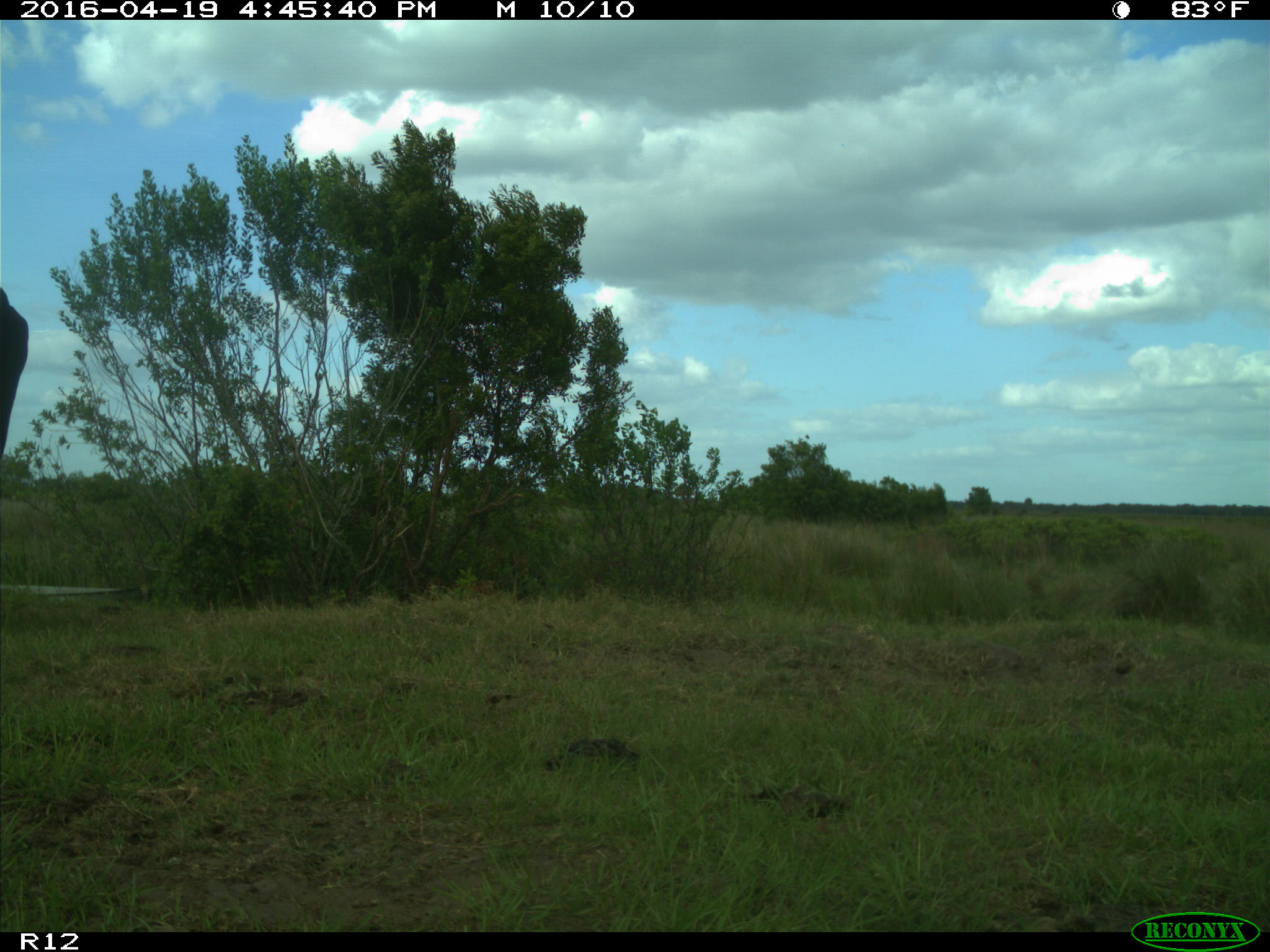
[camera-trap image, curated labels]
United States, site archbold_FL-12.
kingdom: Animalia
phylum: Chordata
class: Mammalia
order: Artiodactyla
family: Bovidae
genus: Bos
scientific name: Bos taurus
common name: domestic cow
Bos taurus (domestic cow).